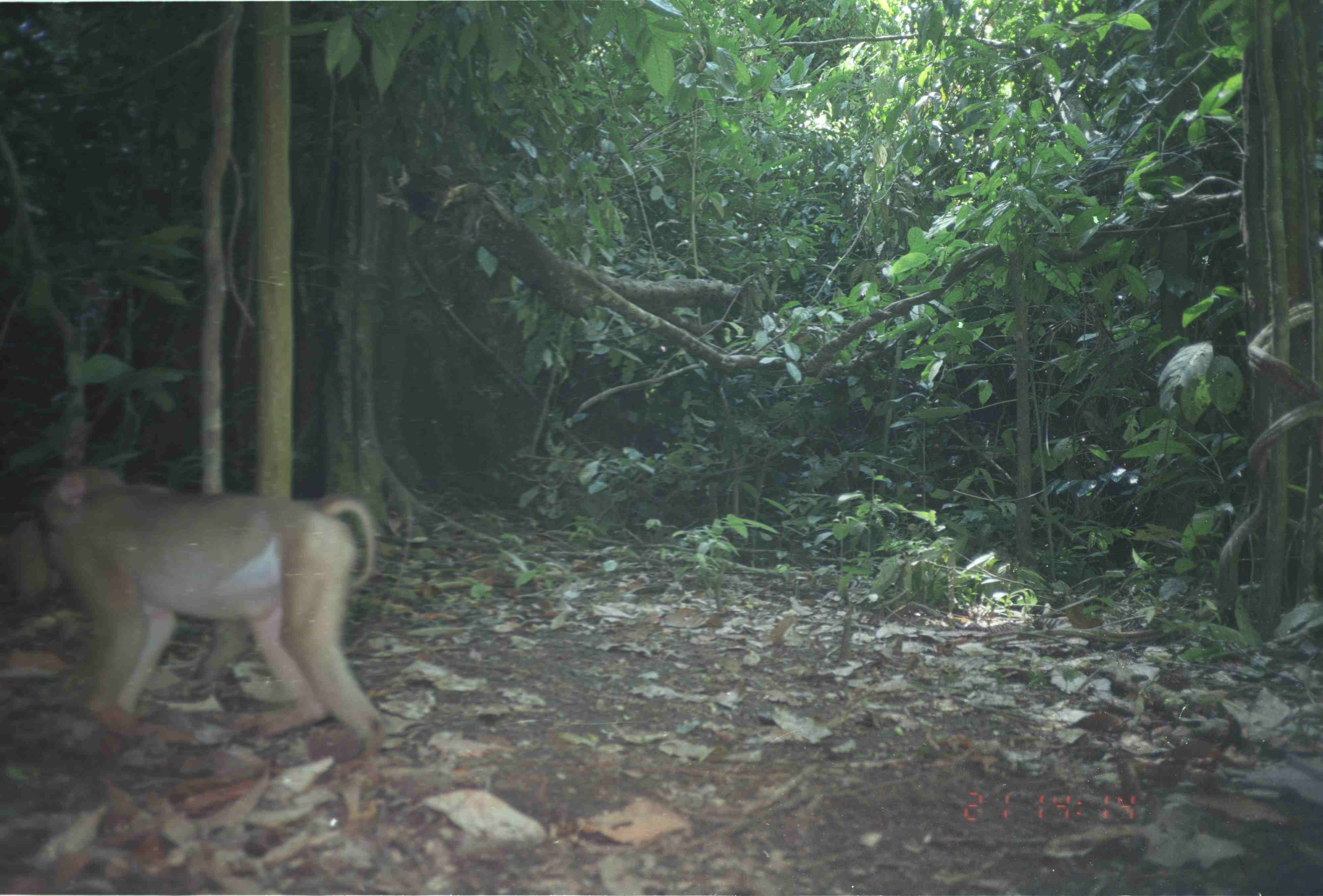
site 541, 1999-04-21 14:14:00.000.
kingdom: Animalia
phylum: Chordata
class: Mammalia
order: Primates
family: Cercopithecidae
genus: Macaca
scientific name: Macaca nemestrina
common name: southern pig-tailed macaque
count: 1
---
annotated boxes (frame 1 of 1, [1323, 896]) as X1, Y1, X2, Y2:
macaca nemestrina: 42, 464, 387, 761